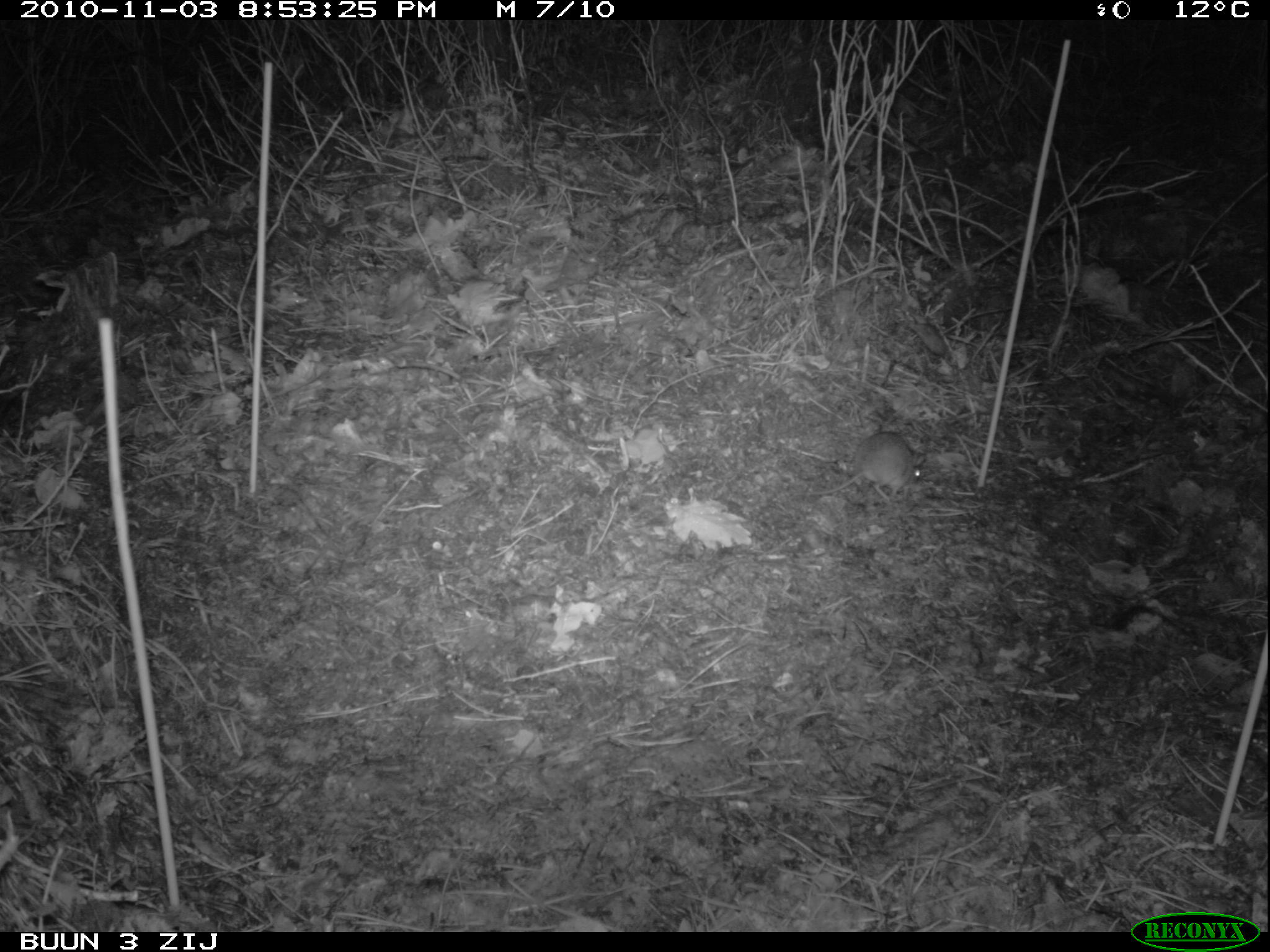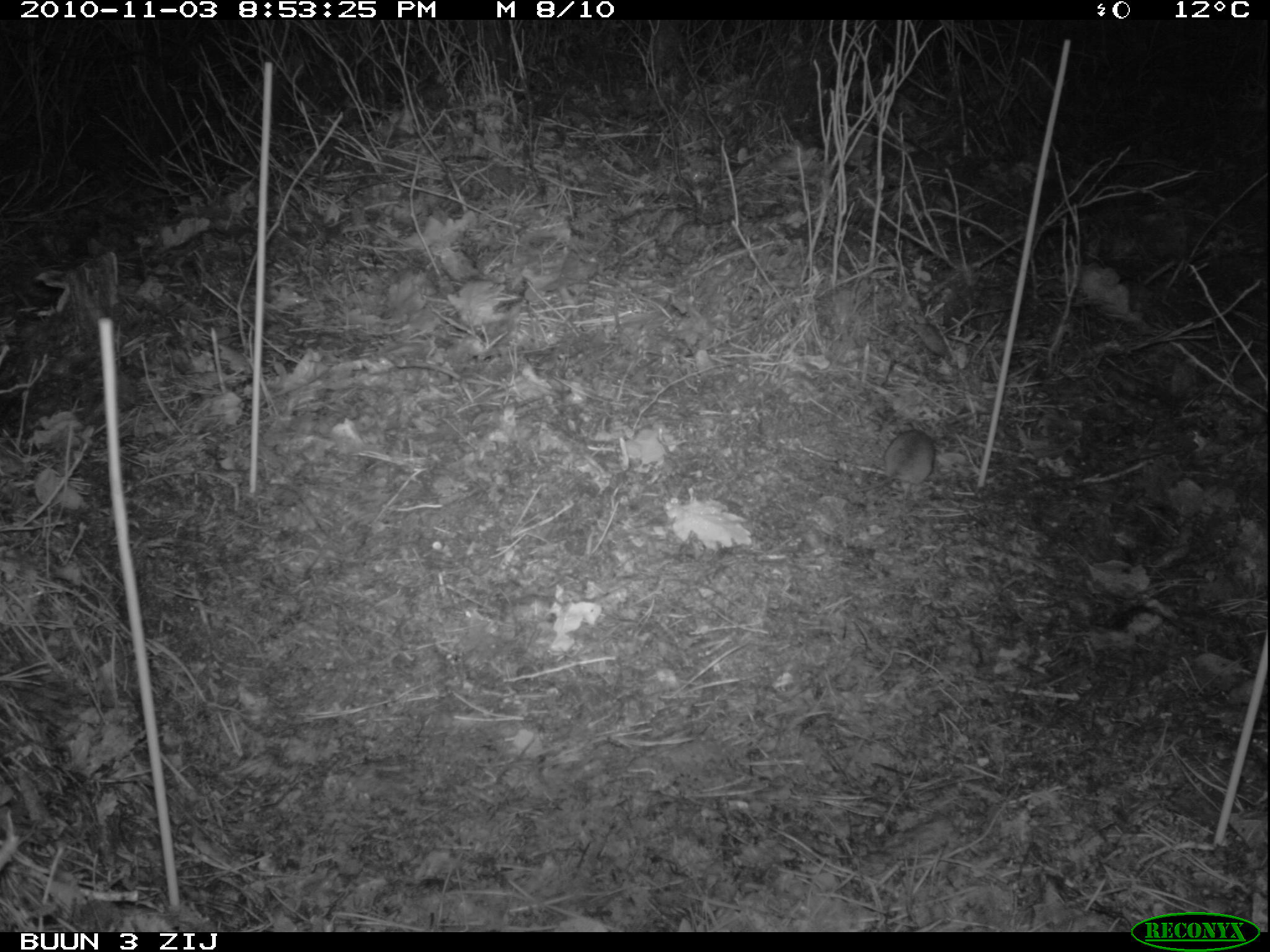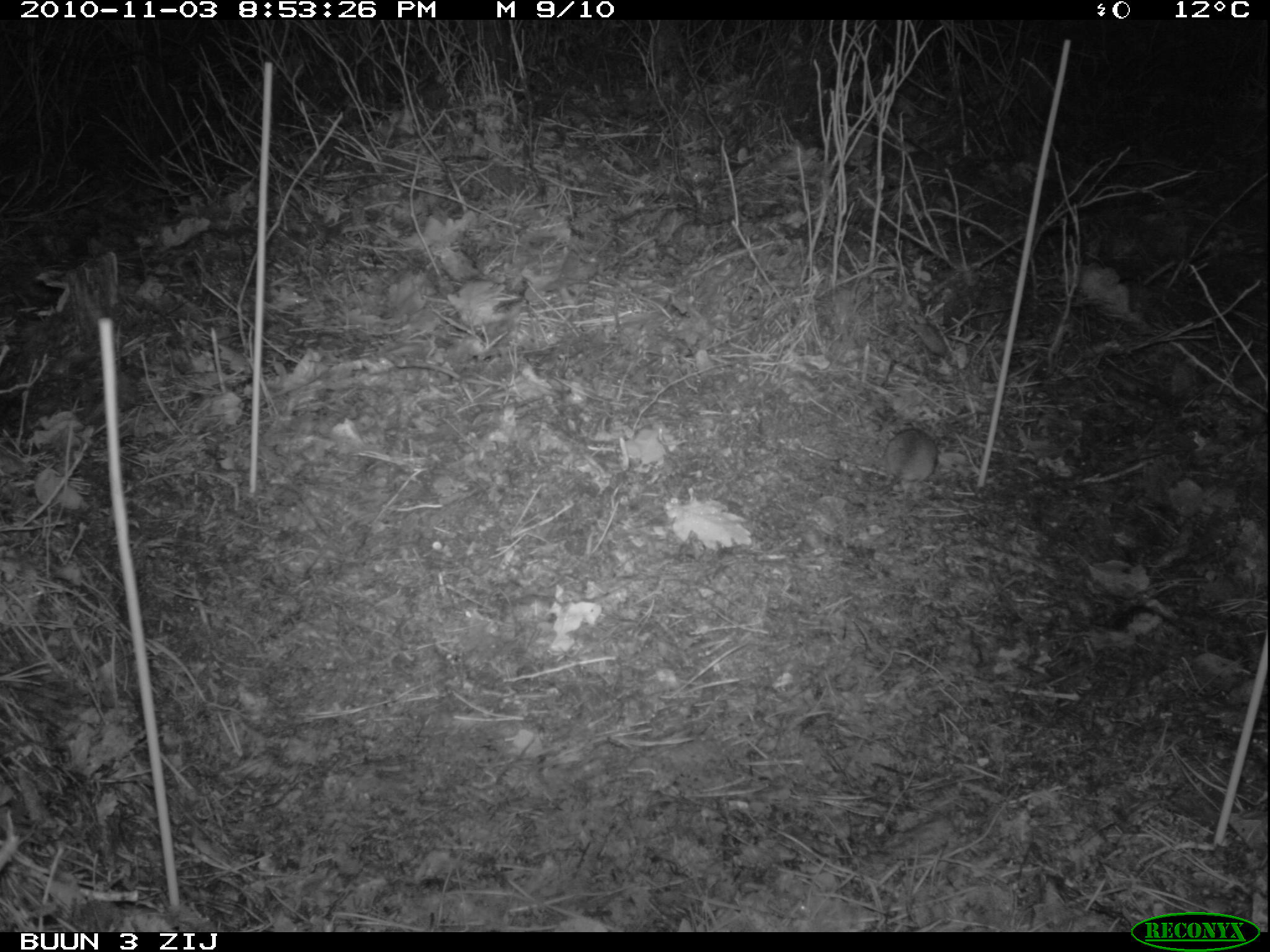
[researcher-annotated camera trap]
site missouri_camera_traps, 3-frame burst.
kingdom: Animalia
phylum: Chordata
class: Mammalia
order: Rodentia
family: Muridae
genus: Apodemus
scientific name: Apodemus sylvaticus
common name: wood mouse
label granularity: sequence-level